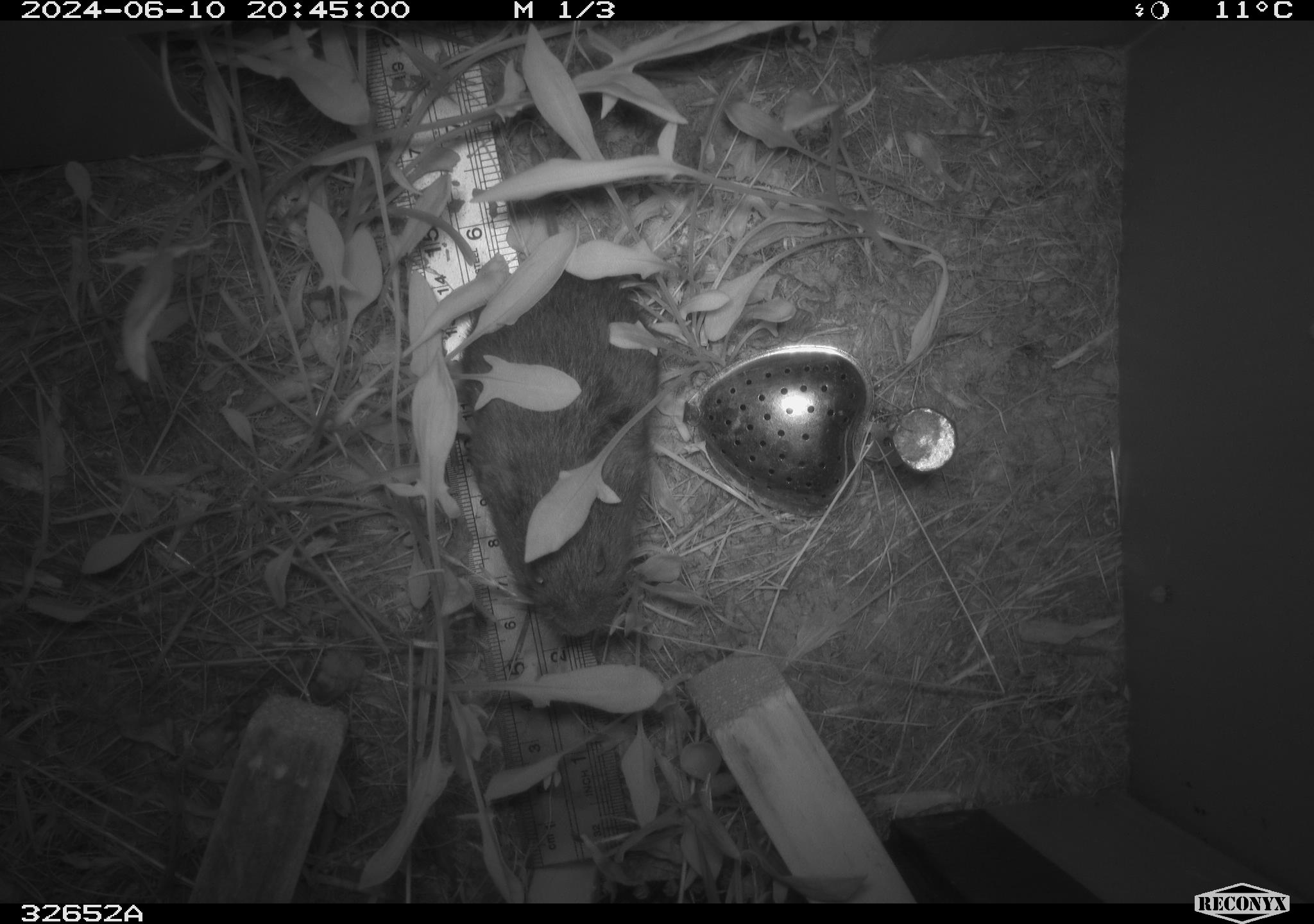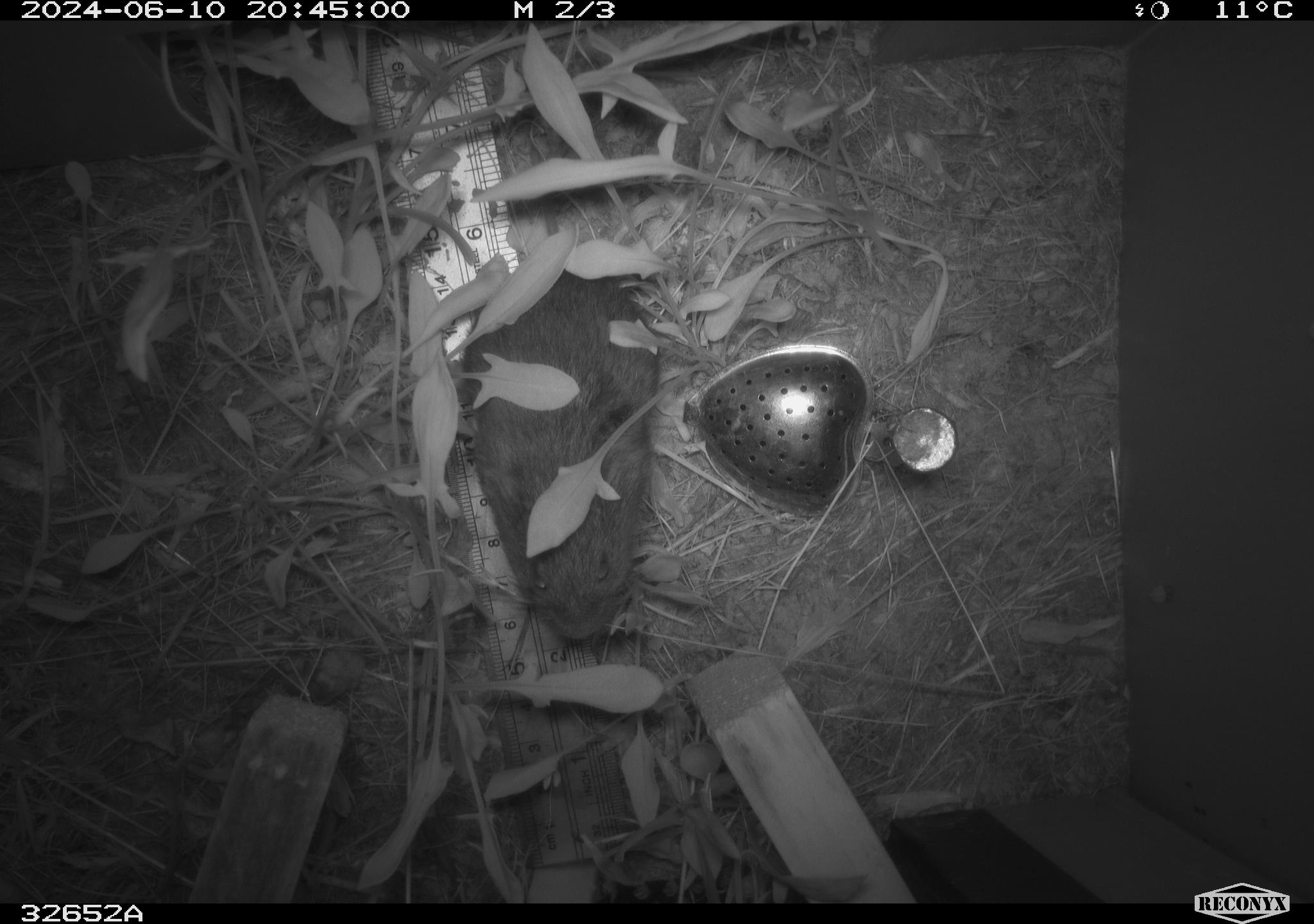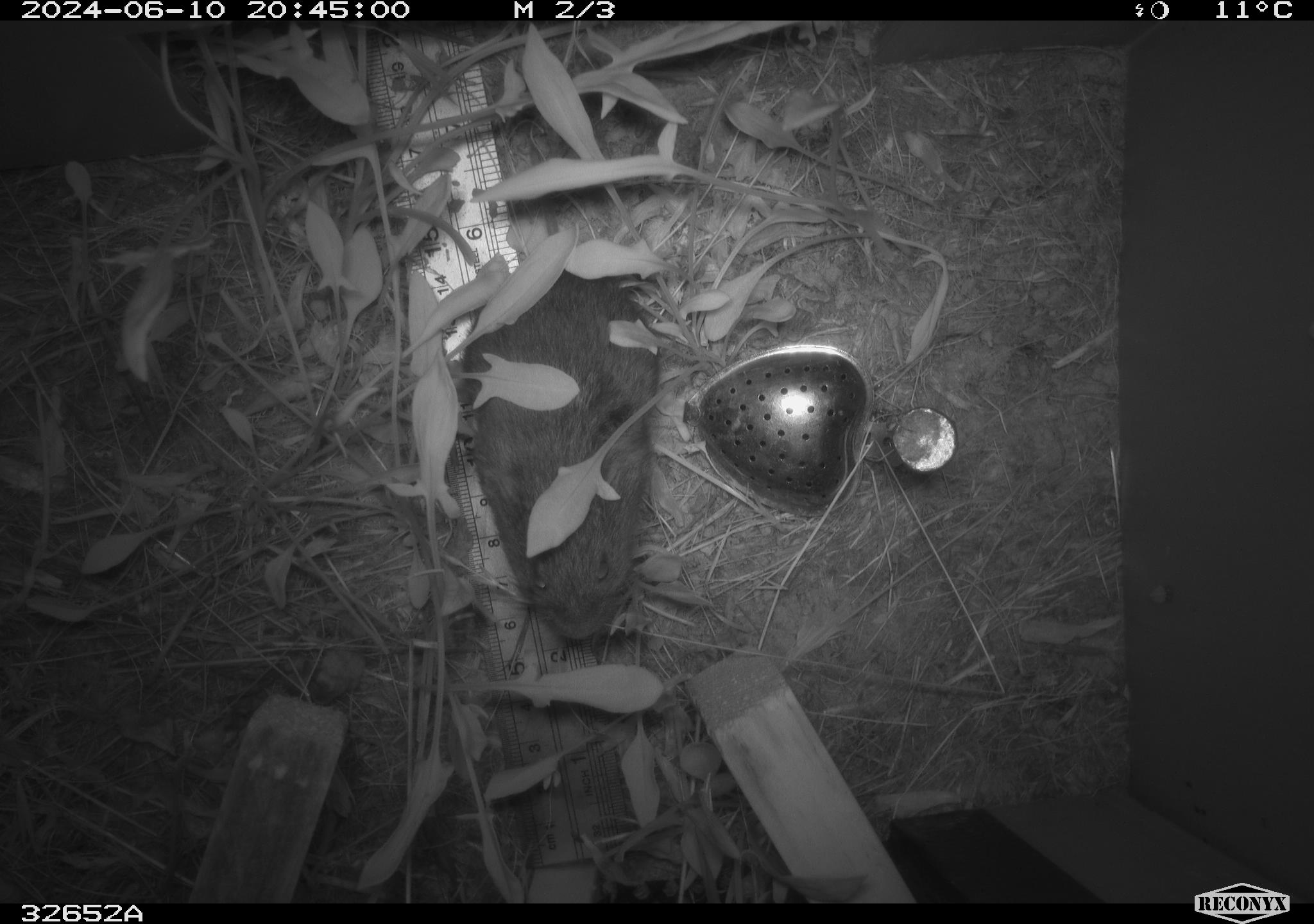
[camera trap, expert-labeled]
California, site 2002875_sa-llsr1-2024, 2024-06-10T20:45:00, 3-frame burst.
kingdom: Animalia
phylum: Chordata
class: Mammalia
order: Rodentia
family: Cricetidae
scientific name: Arvicolinae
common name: voles, lemmings, and muskrats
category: arvicolinae subfamily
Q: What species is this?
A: Arvicolinae subfamily (voles, lemmings, and muskrats) (Arvicolinae).